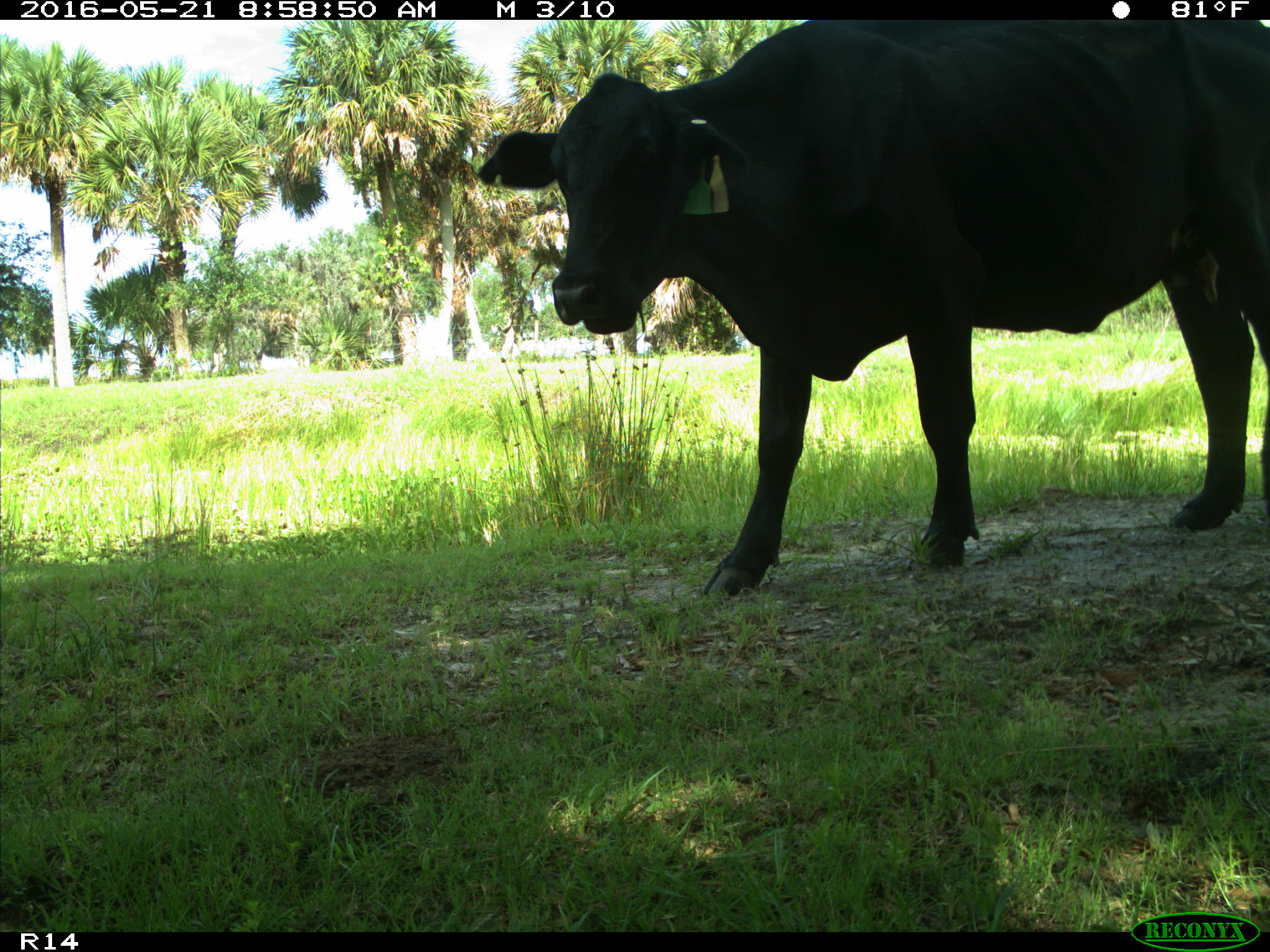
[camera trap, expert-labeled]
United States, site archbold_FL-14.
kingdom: Animalia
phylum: Chordata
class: Mammalia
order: Artiodactyla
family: Bovidae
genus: Bos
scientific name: Bos taurus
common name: domestic cow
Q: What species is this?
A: Bos taurus (domestic cow).